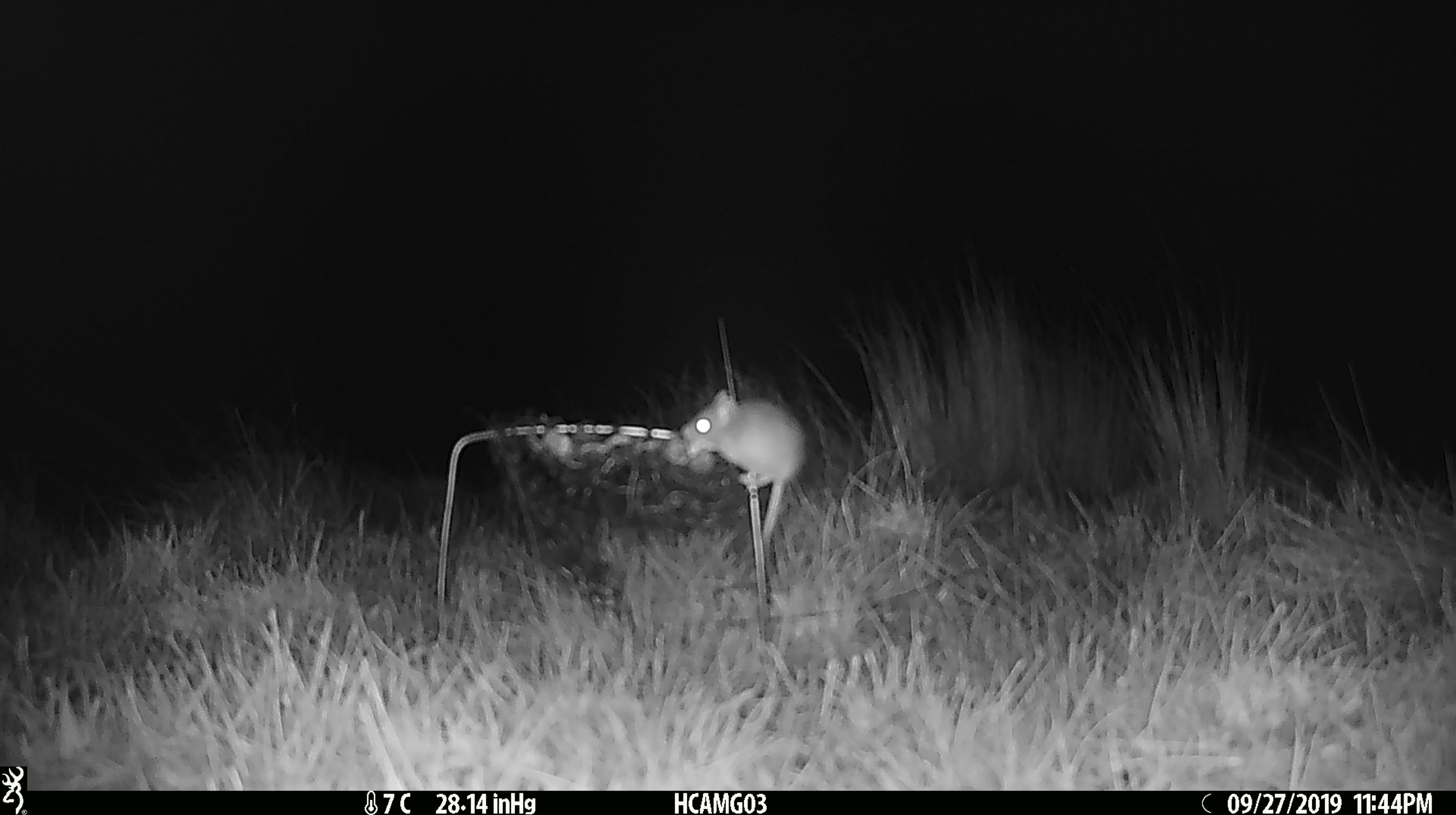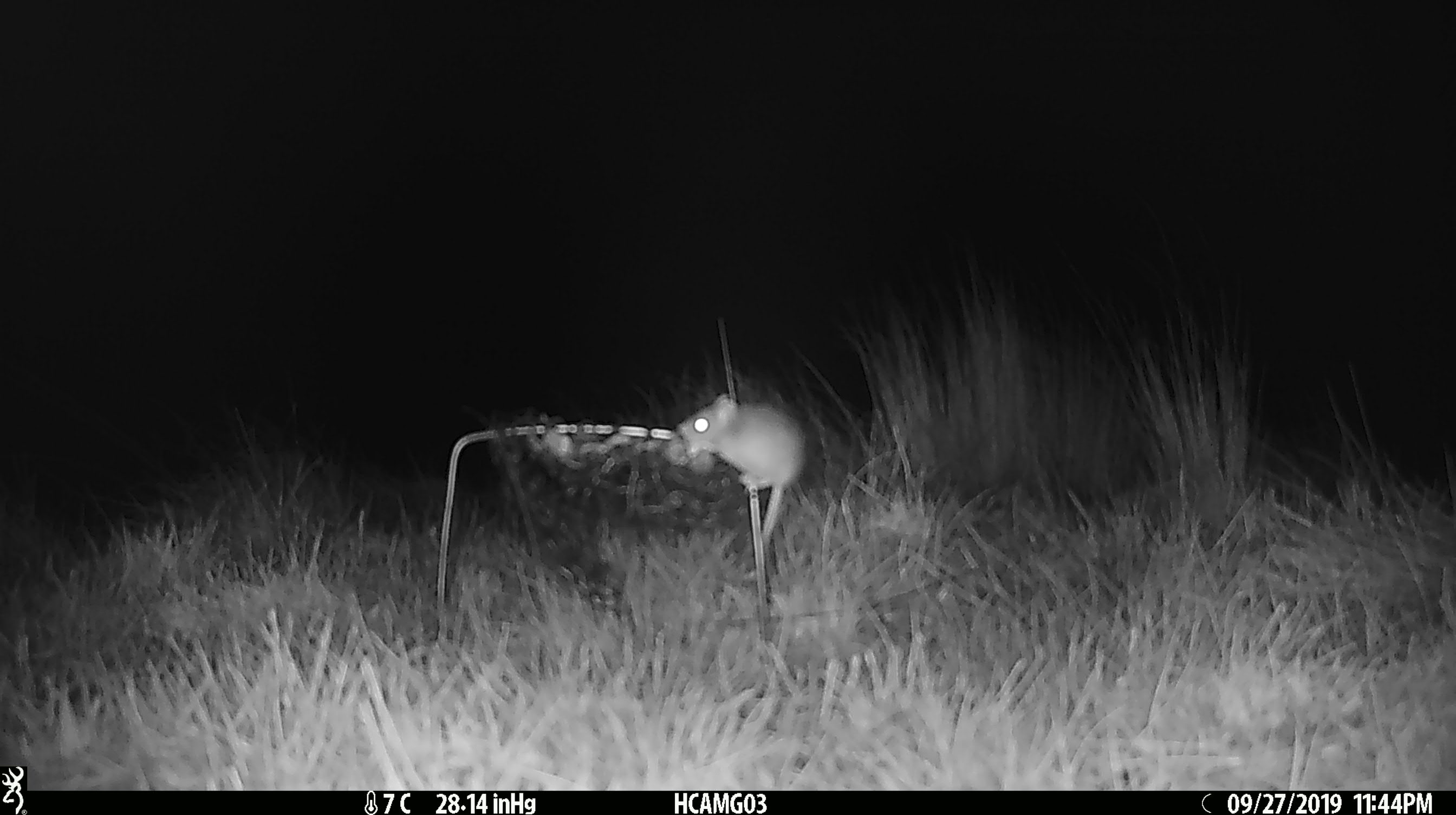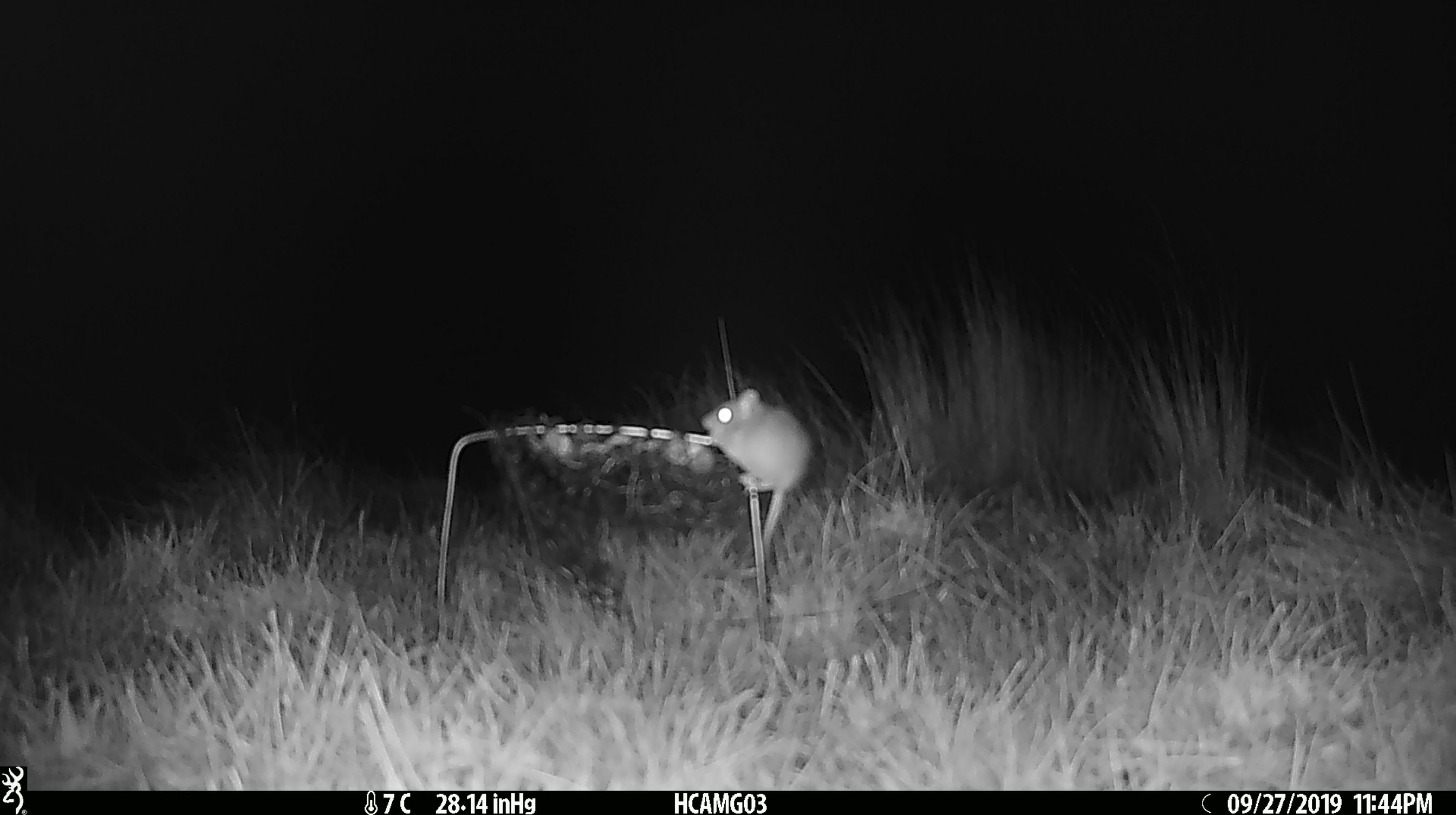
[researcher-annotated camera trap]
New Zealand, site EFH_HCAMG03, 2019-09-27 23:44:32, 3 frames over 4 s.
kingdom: Animalia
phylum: Chordata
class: Mammalia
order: Rodentia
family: Muridae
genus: Mus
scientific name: Mus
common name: mouse